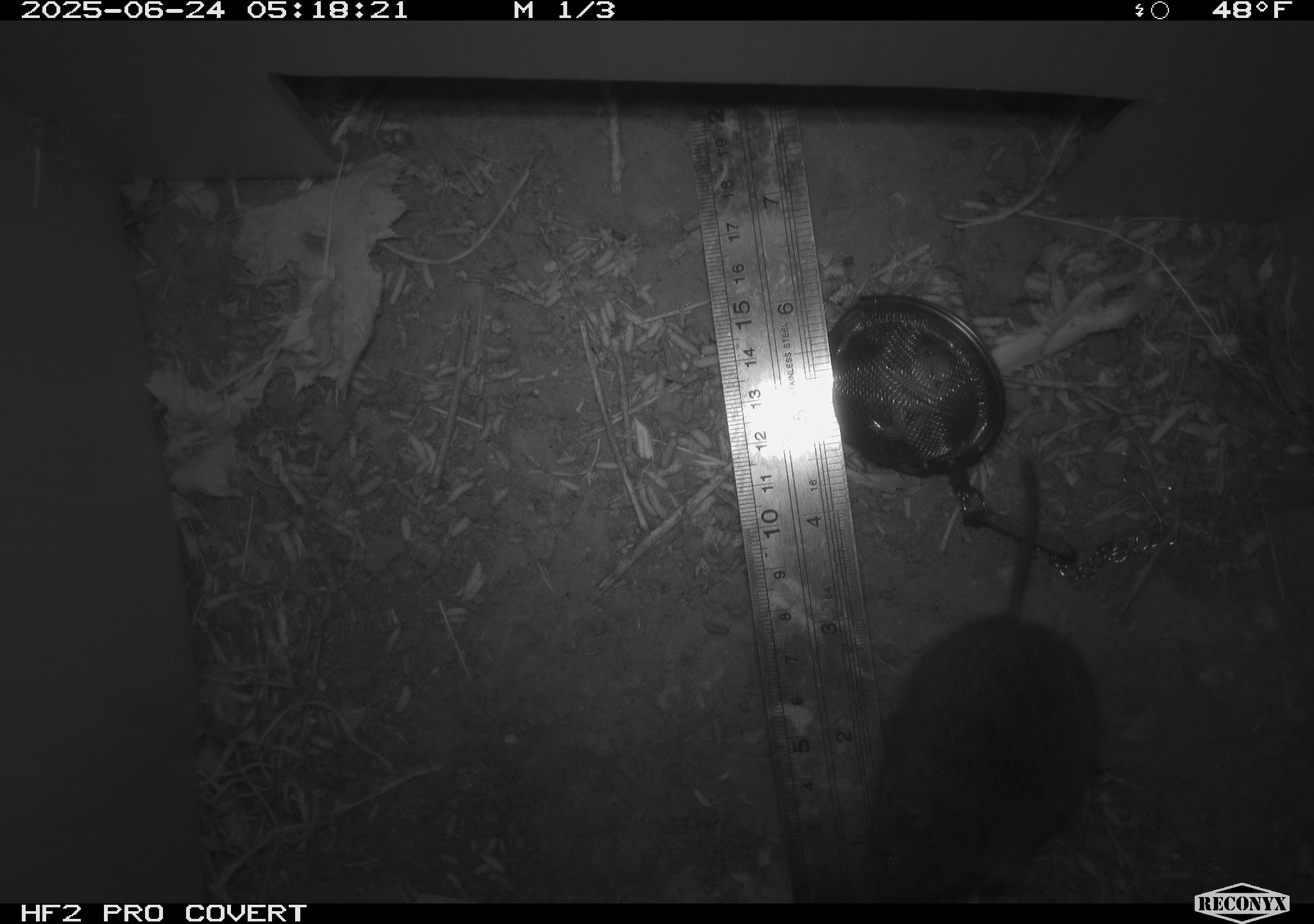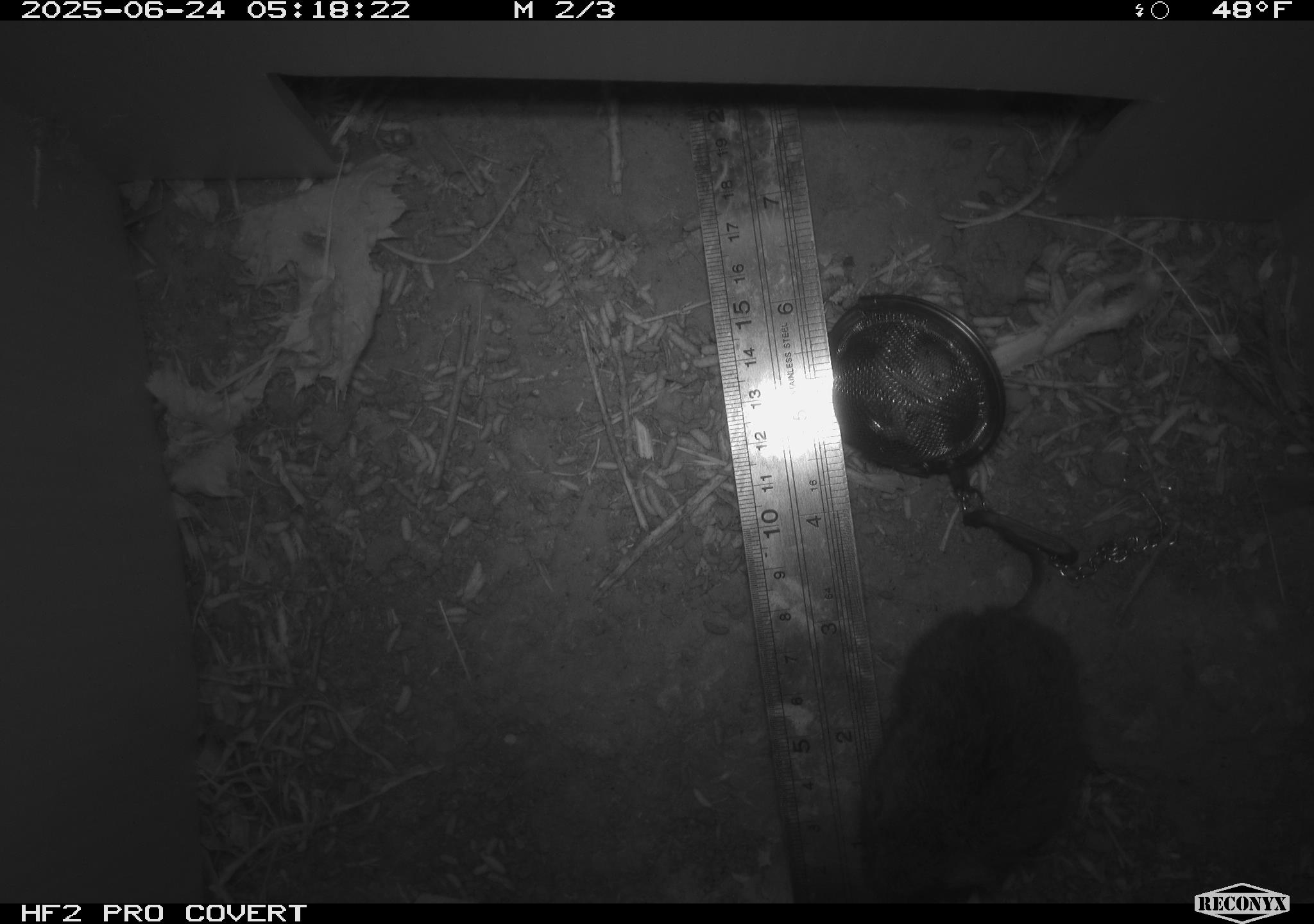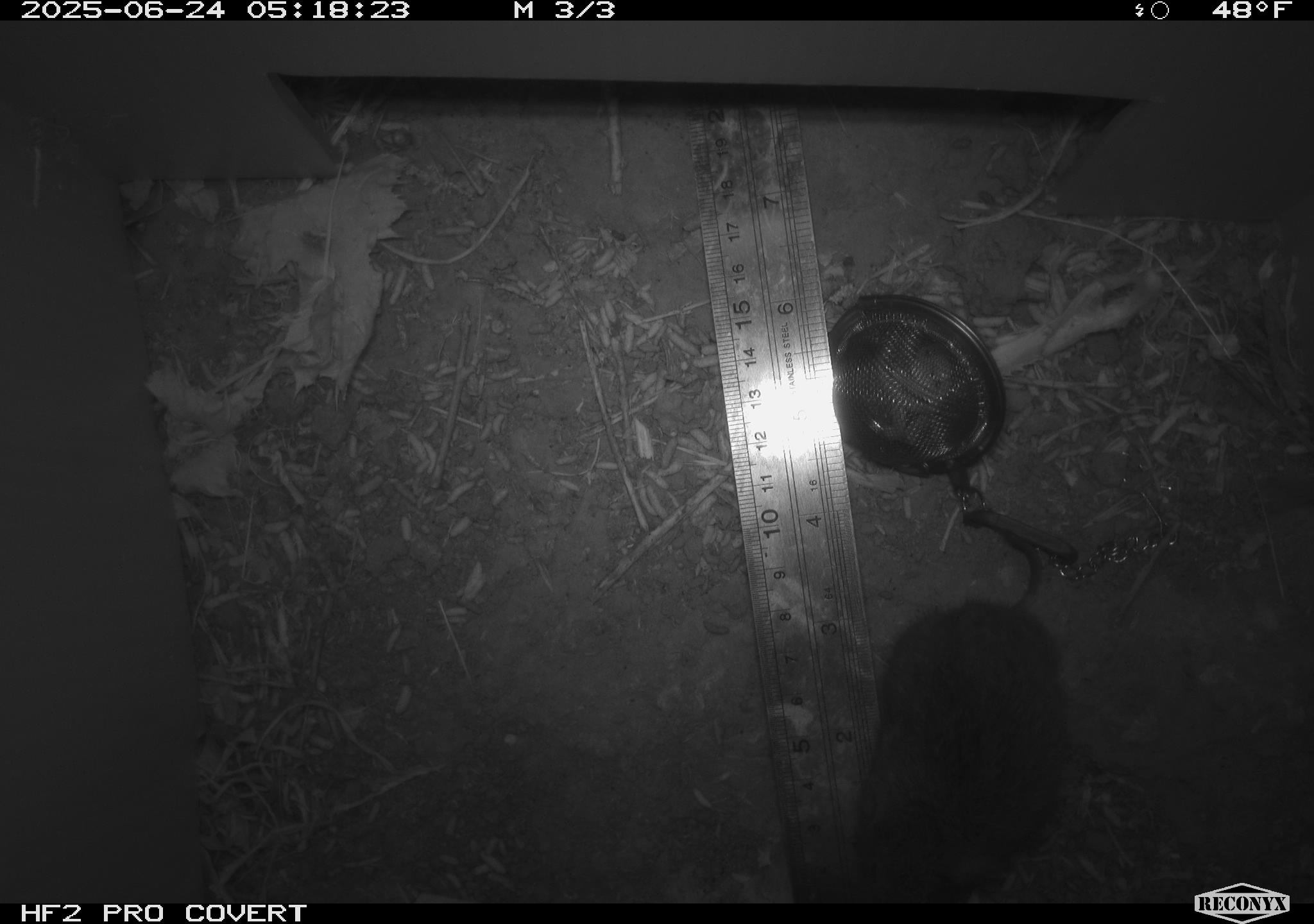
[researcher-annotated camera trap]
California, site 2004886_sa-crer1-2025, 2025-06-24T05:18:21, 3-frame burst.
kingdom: Animalia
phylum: Chordata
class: Mammalia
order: Rodentia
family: Cricetidae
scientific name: Arvicolinae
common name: voles, lemmings, and muskrats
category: arvicolinae subfamily